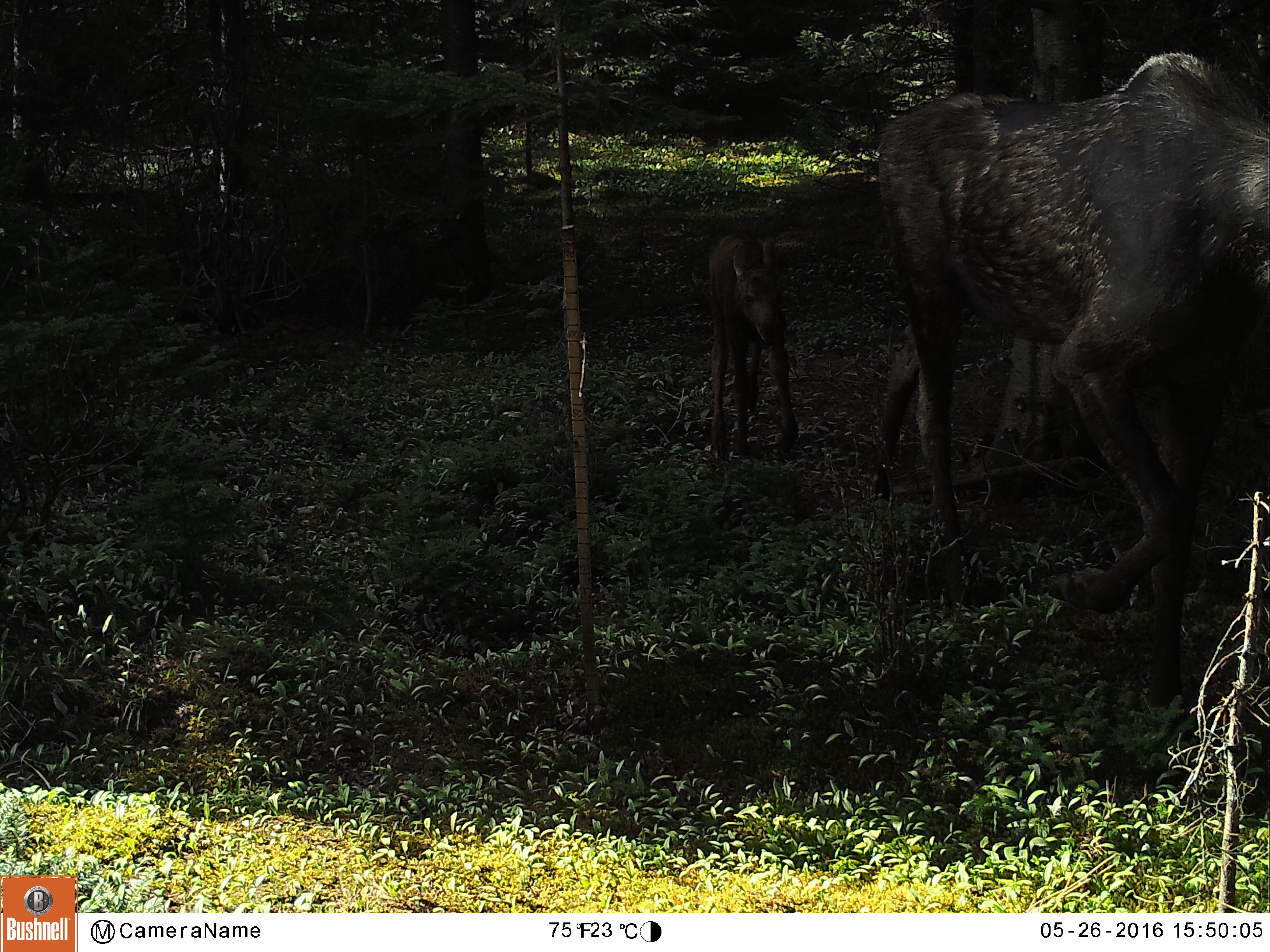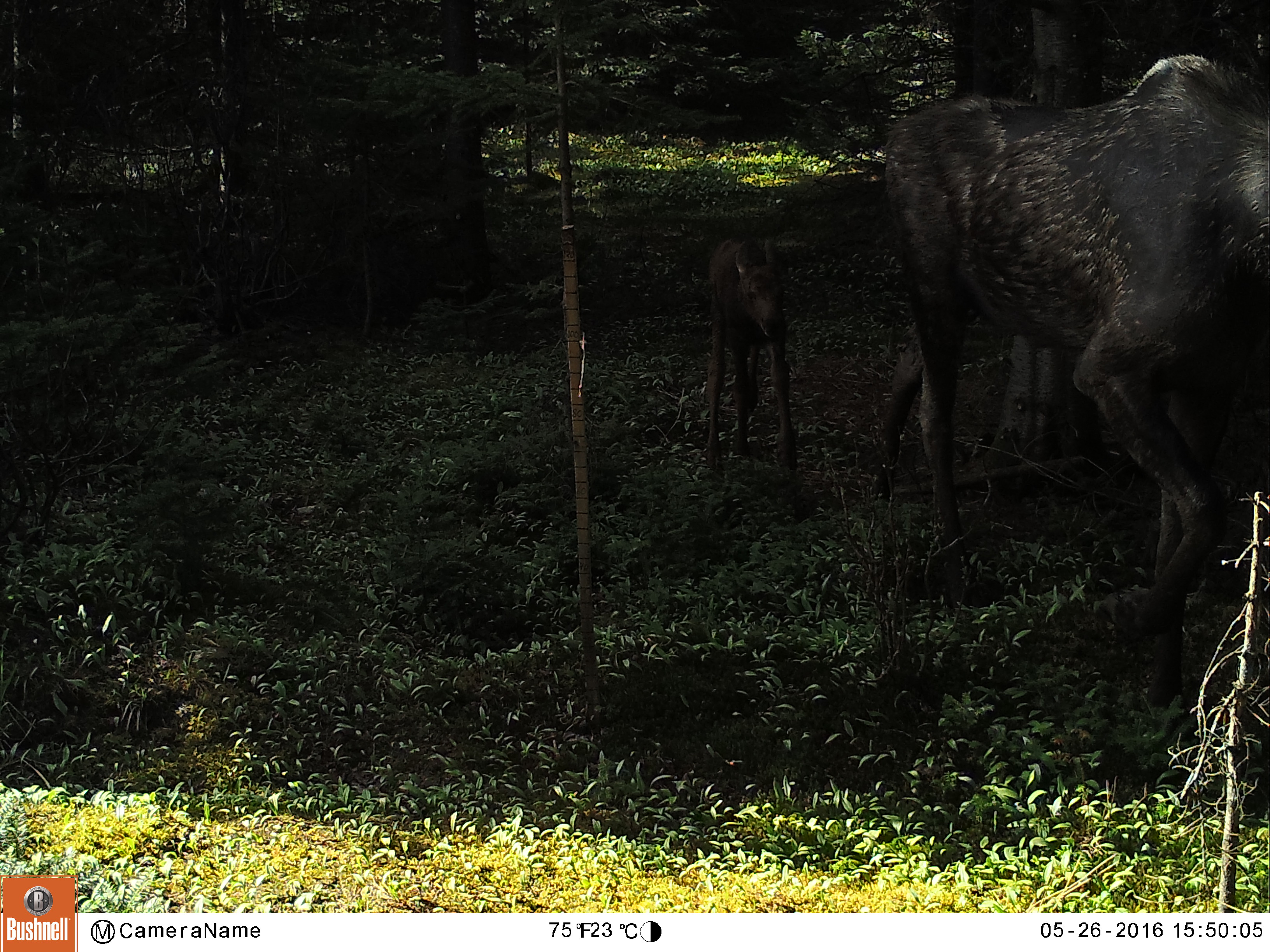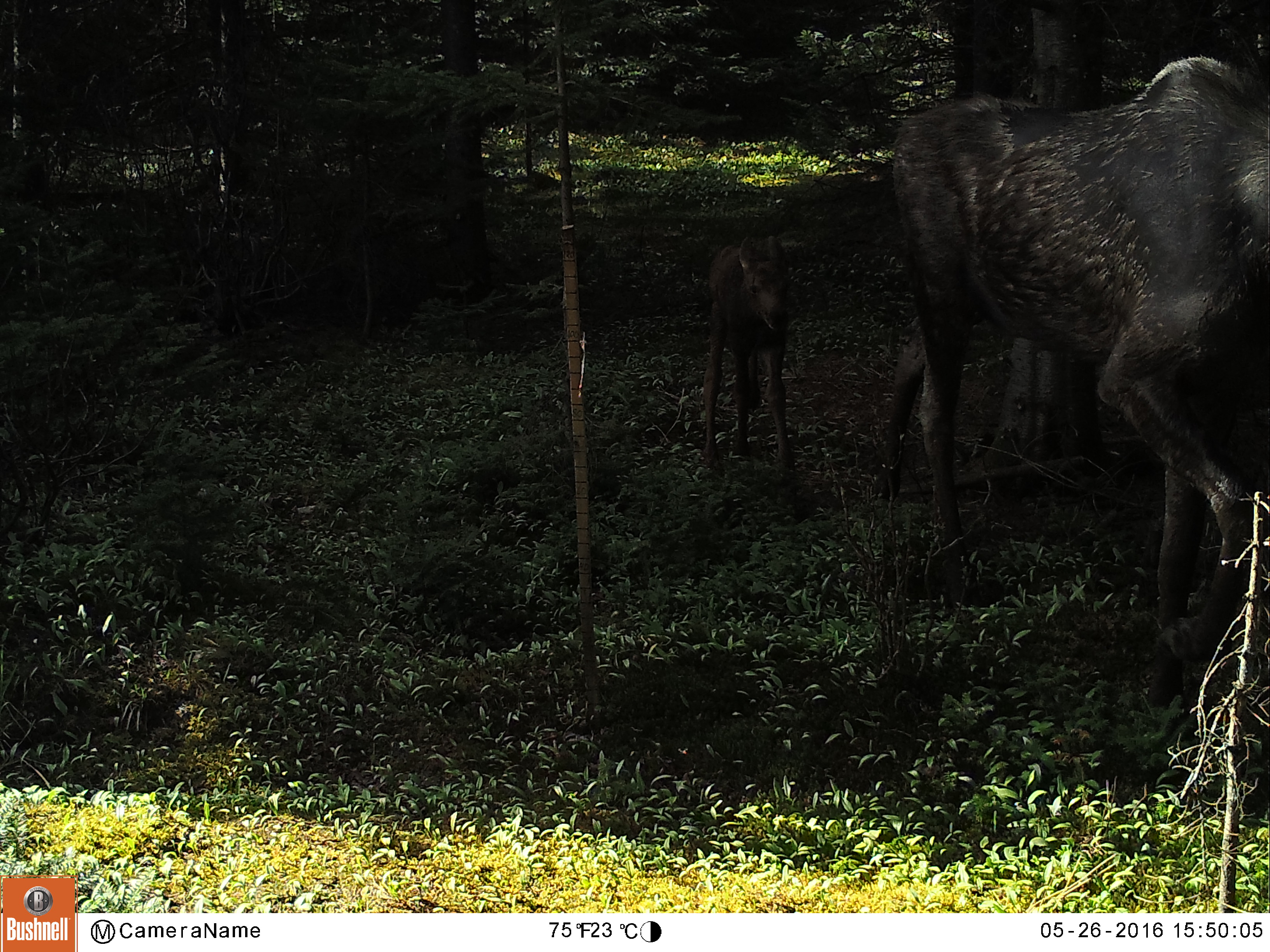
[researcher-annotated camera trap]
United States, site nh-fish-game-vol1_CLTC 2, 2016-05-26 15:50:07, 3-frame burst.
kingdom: Animalia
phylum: Chordata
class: Mammalia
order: Artiodactyla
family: Cervidae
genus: Alces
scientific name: Alces alces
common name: moose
Moose (Alces alces).